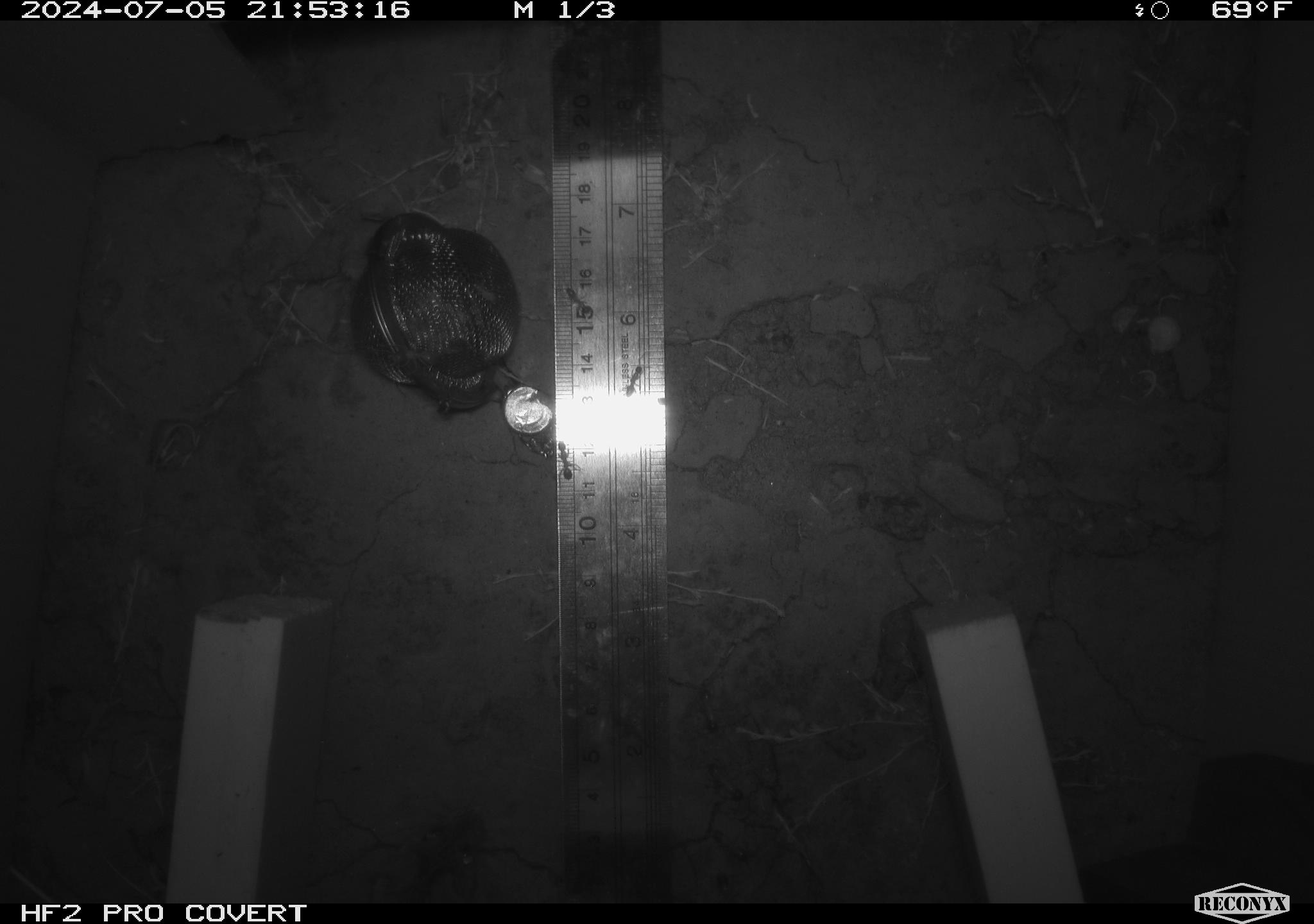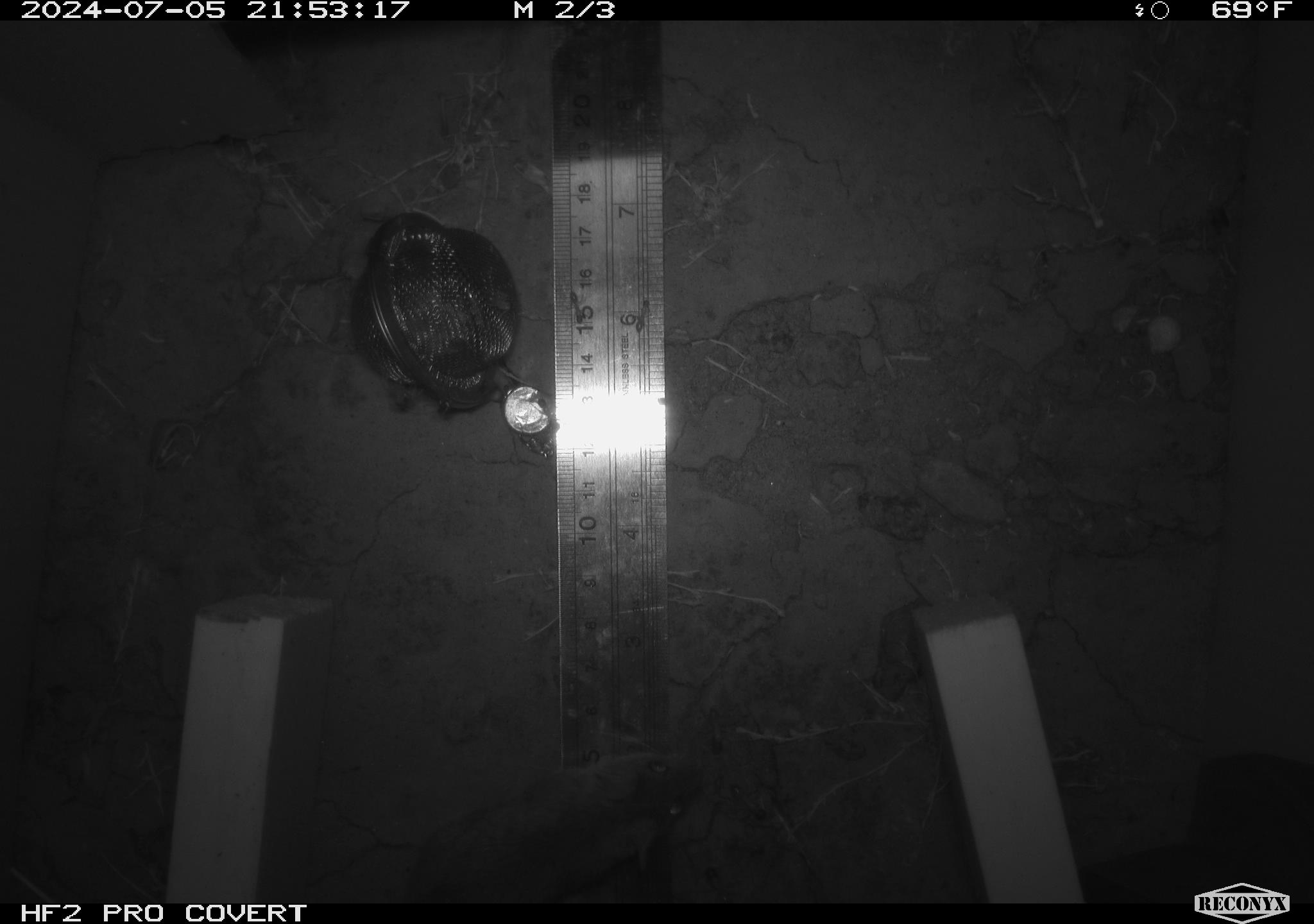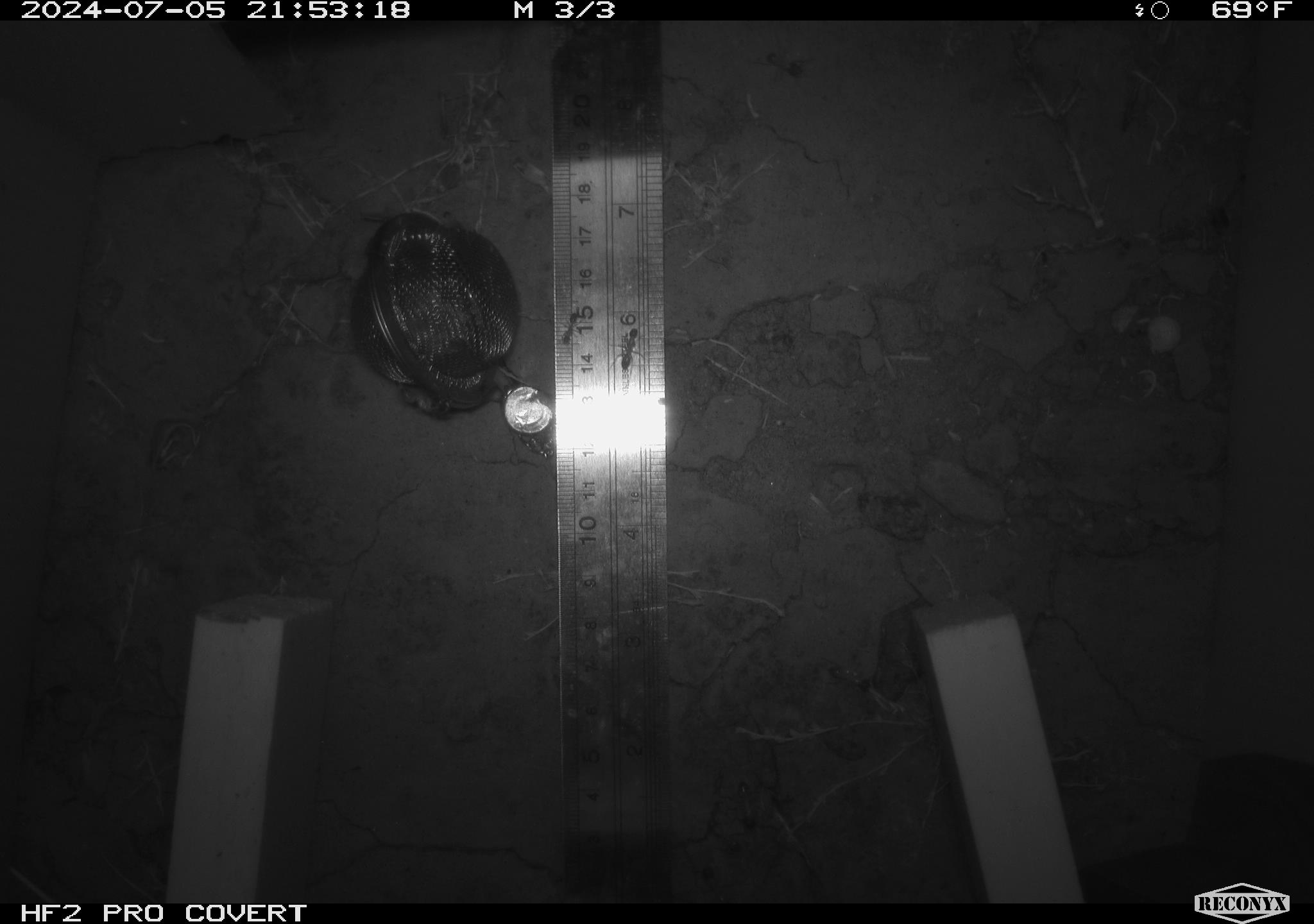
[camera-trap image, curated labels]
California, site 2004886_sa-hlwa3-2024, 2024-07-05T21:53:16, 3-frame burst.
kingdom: Animalia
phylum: Chordata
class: Mammalia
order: Rodentia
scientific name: Rodentia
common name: mouse species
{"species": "mouse species (Rodentia)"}